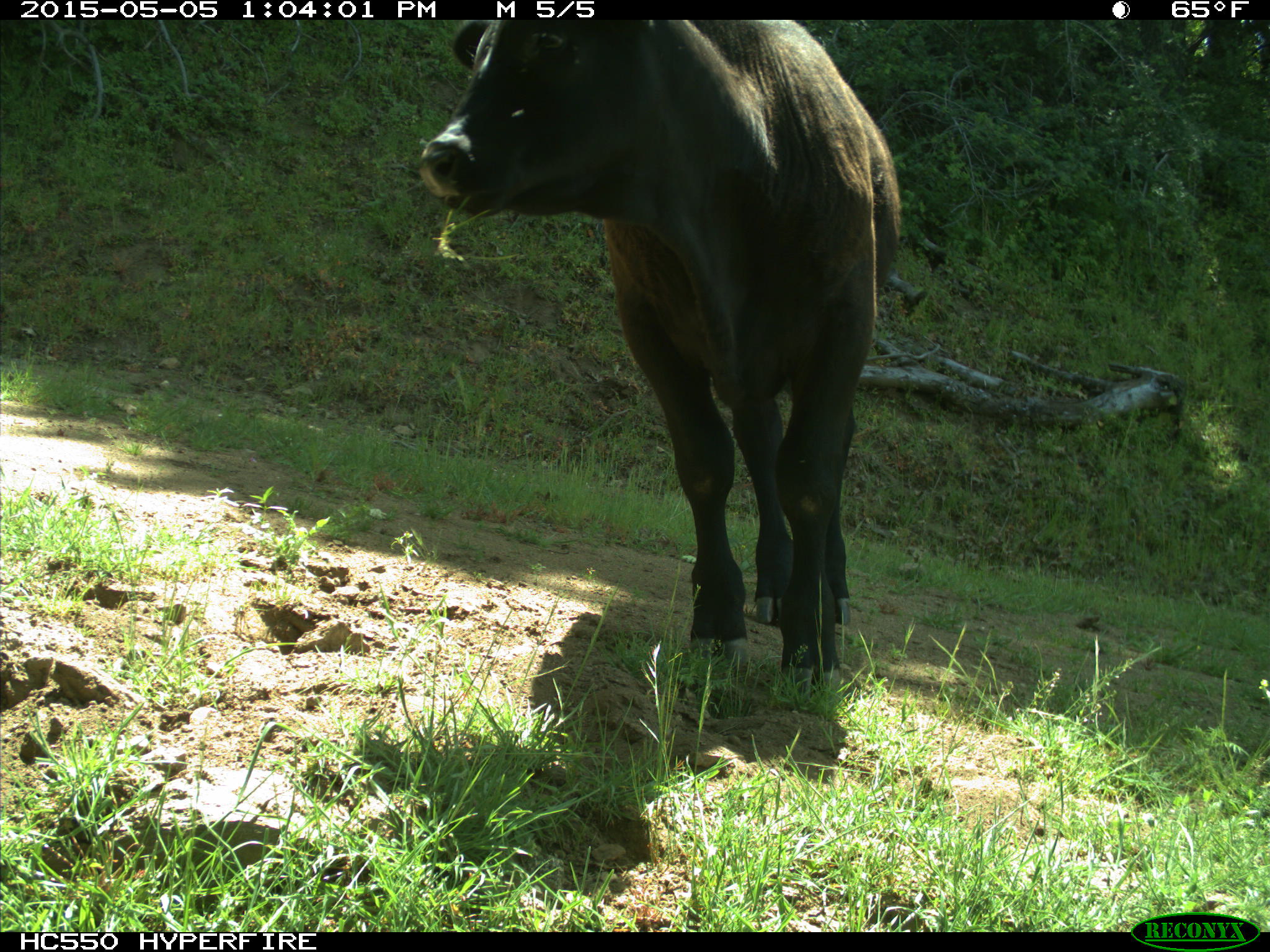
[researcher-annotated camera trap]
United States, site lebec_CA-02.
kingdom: Animalia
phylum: Chordata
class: Mammalia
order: Artiodactyla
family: Bovidae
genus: Bos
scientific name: Bos taurus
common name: domestic cow